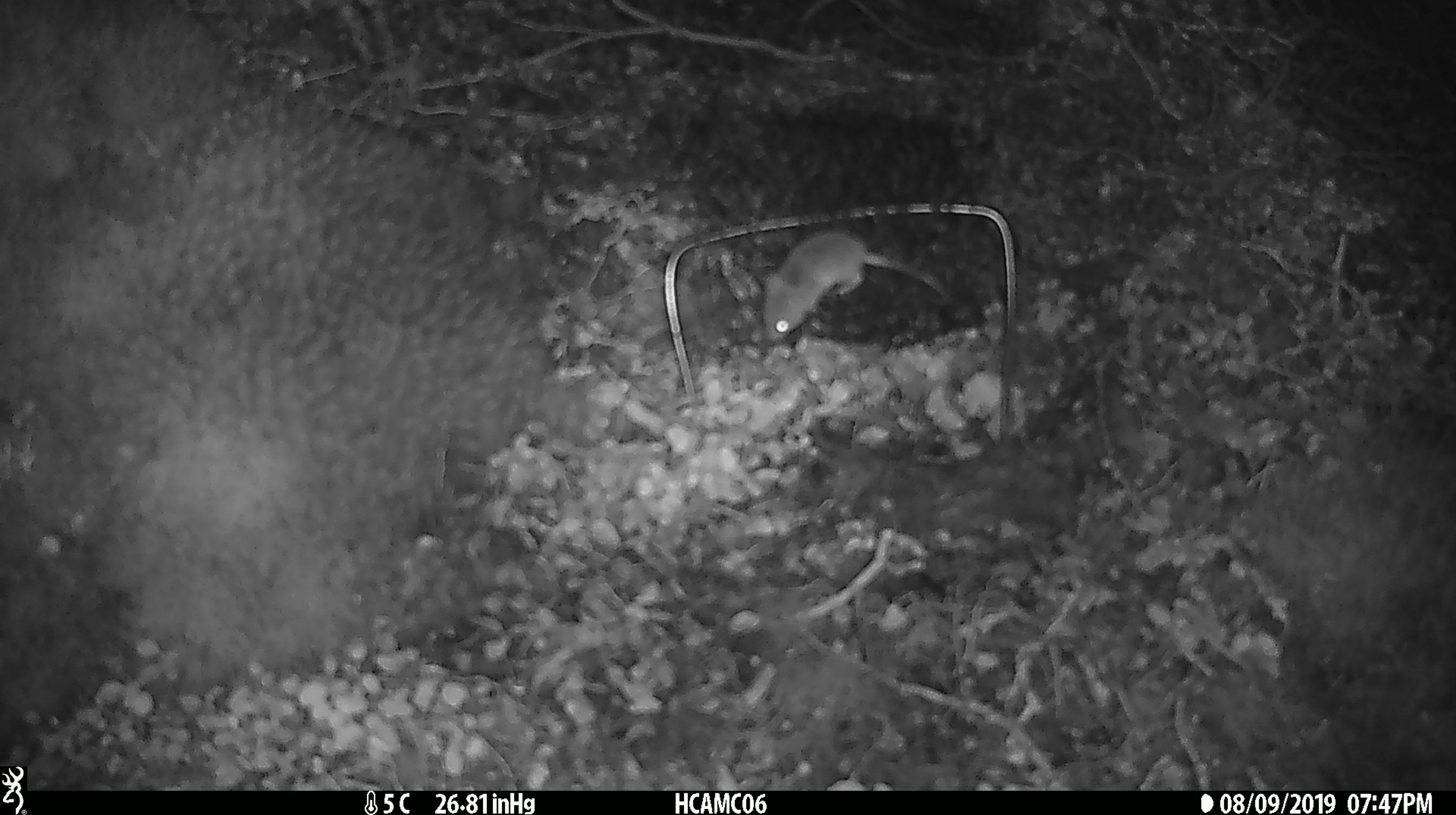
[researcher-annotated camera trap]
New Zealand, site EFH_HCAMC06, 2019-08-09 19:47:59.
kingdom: Animalia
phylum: Chordata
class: Mammalia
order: Rodentia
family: Muridae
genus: Mus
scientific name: Mus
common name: mouse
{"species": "mouse (Mus)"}